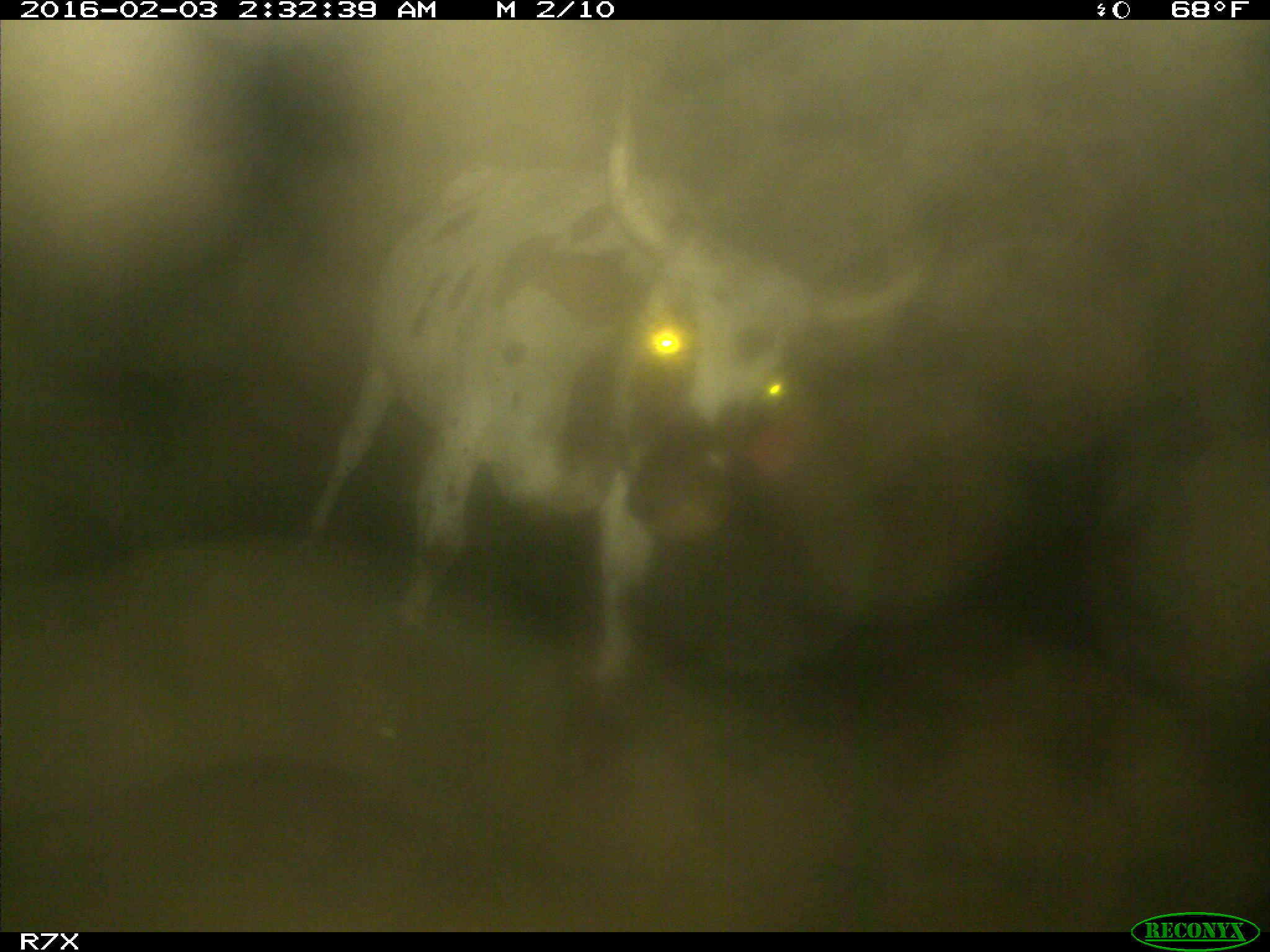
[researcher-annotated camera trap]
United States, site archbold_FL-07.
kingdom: Animalia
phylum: Chordata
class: Mammalia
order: Artiodactyla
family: Bovidae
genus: Bos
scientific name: Bos taurus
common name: domestic cow